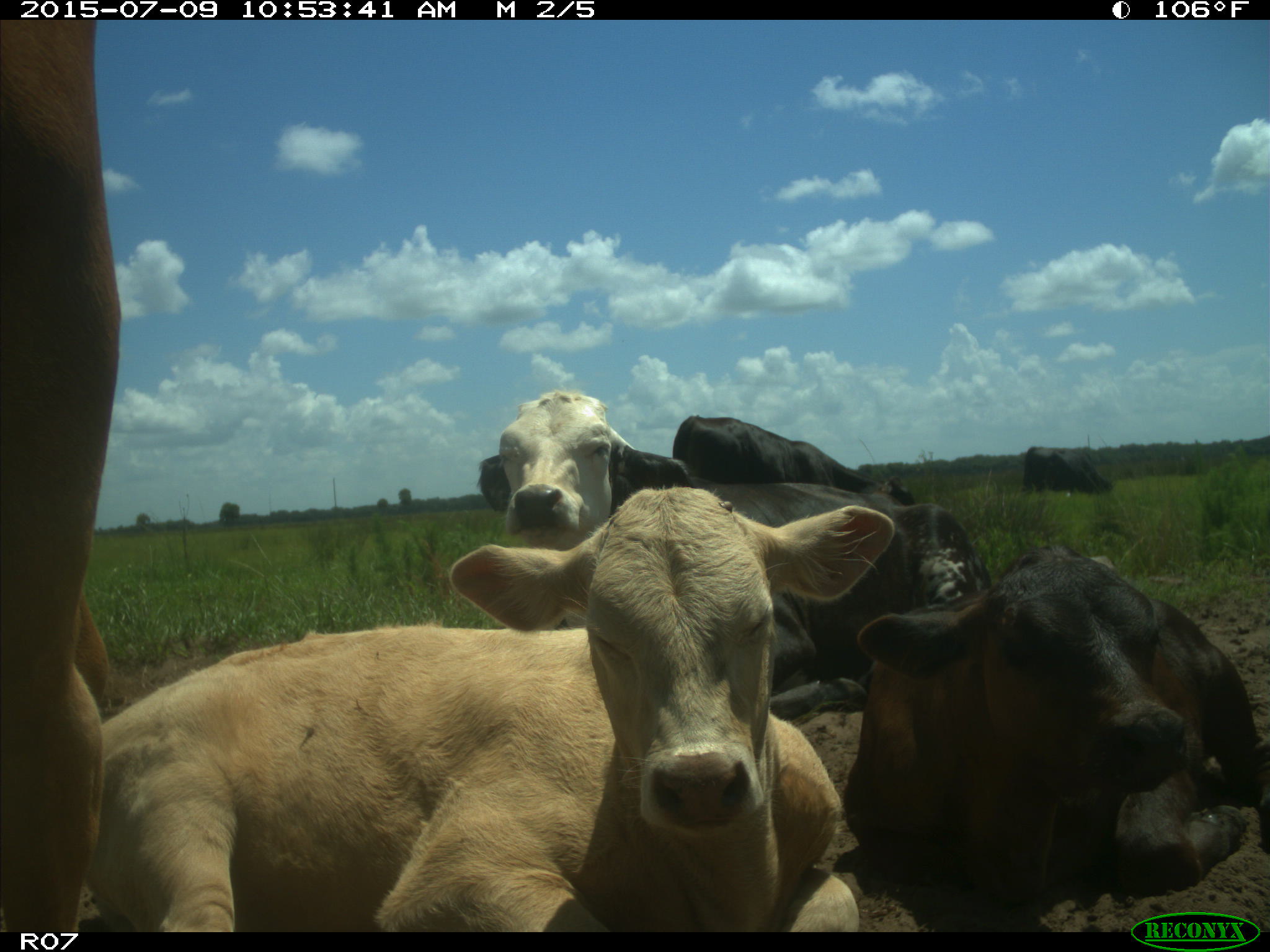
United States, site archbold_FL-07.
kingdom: Animalia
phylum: Chordata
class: Mammalia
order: Artiodactyla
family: Bovidae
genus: Bos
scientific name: Bos taurus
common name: domestic cow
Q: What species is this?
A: Bos taurus (domestic cow).